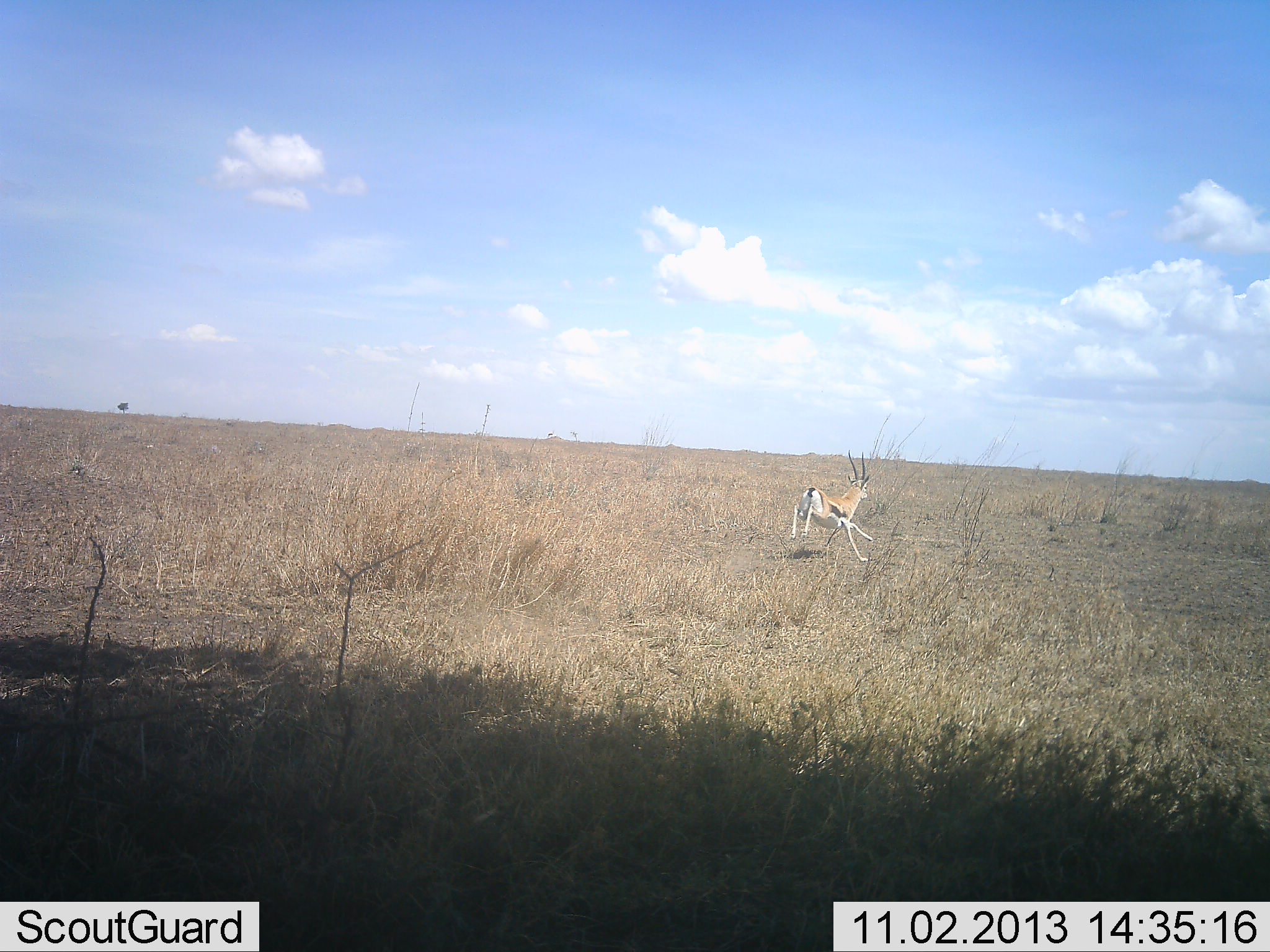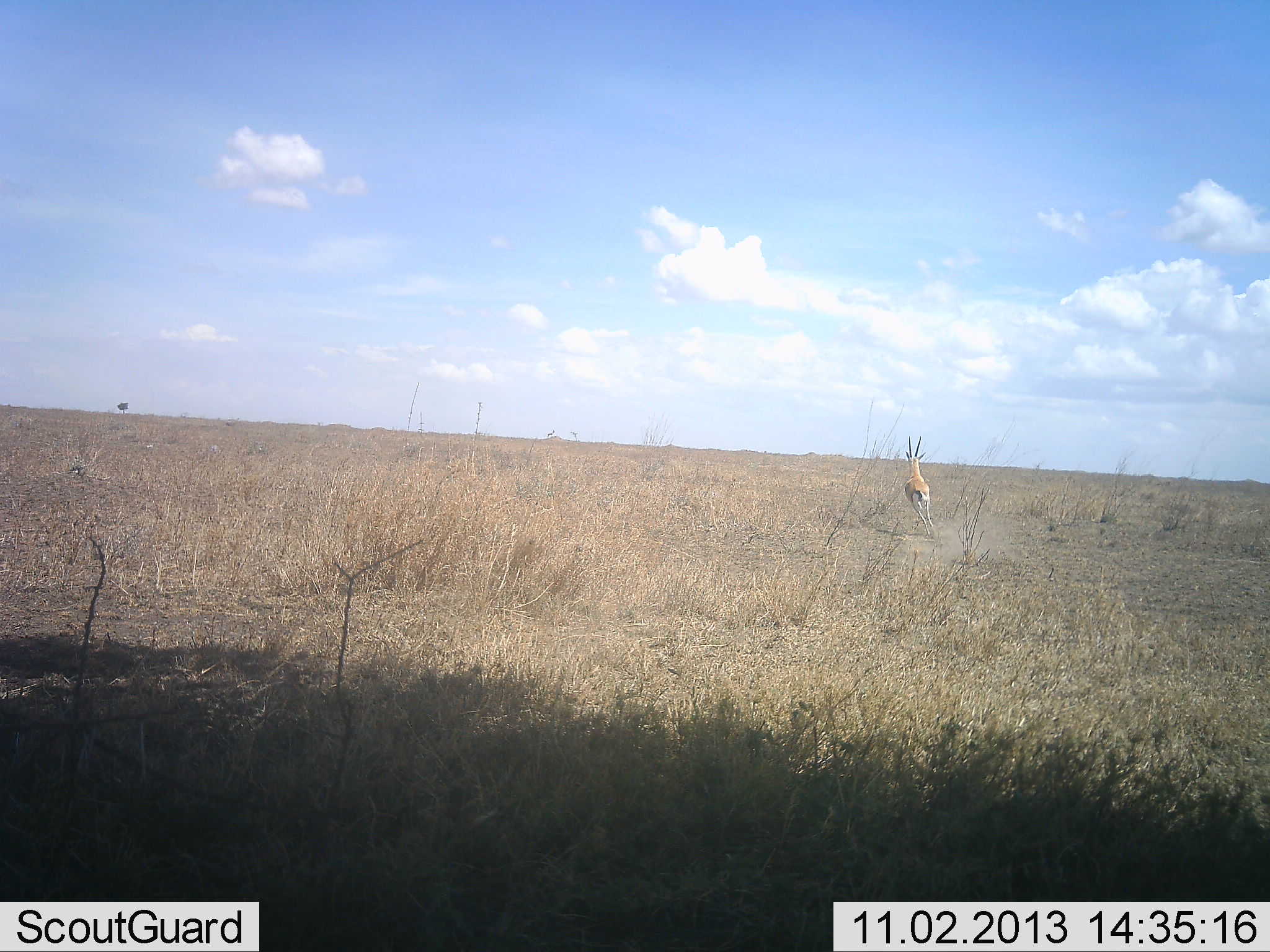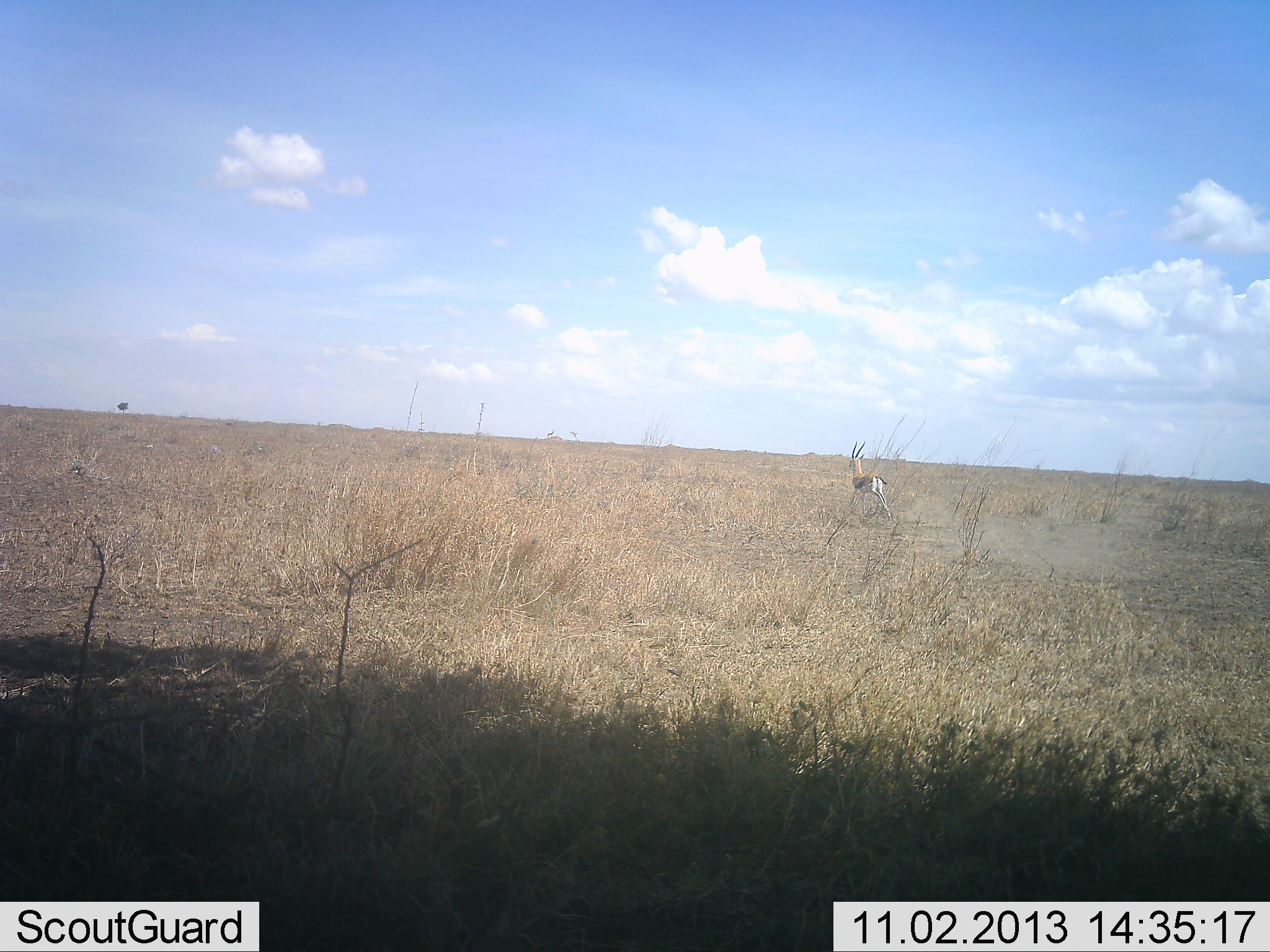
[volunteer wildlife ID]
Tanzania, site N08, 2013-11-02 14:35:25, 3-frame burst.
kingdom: Animalia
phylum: Chordata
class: Mammalia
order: Artiodactyla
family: Bovidae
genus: Eudorcas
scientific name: Eudorcas thomsonii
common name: thomson's gazelle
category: gazellethomsons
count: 1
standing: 6%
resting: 0%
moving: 94%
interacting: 0%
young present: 0%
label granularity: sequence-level